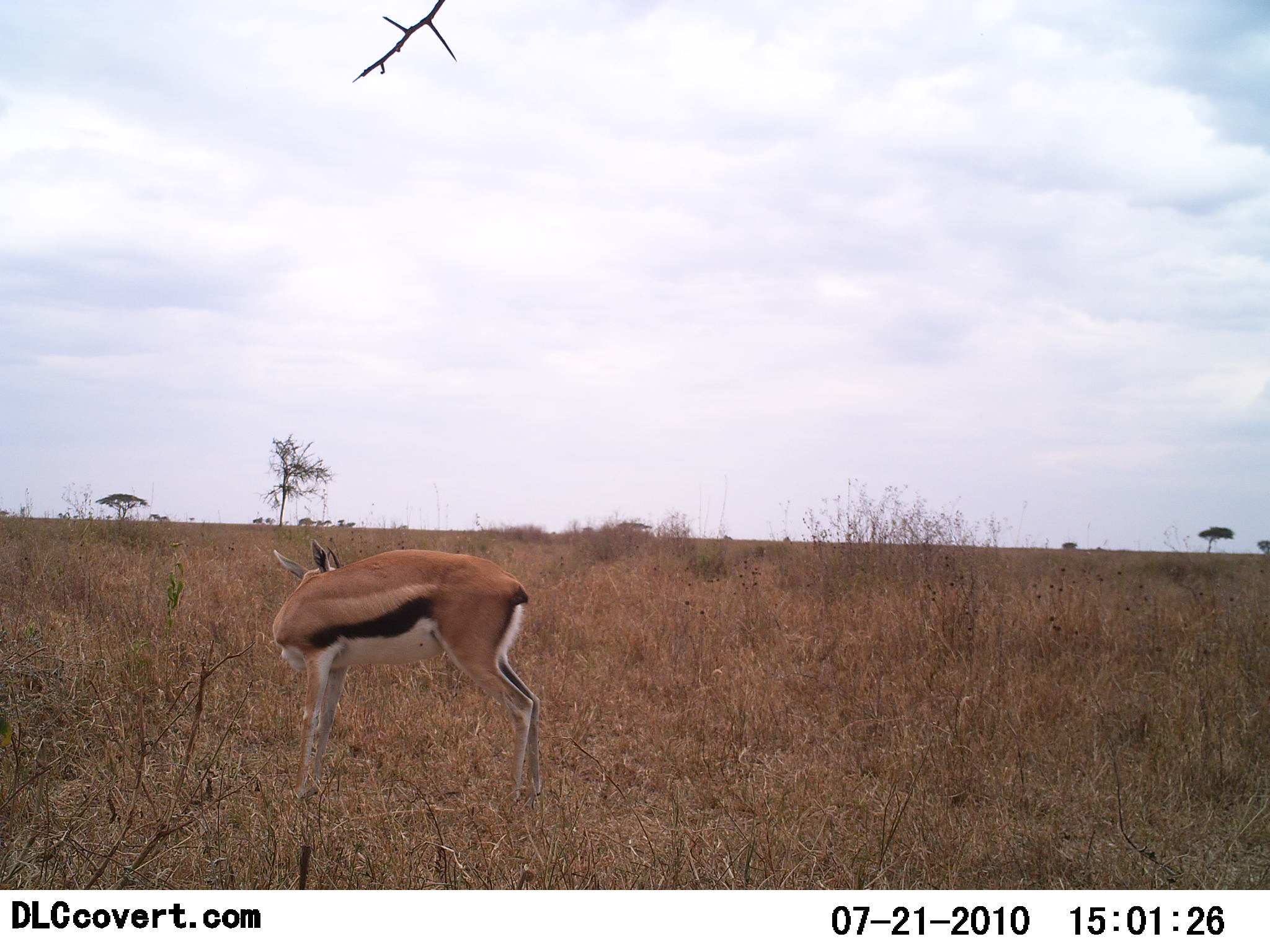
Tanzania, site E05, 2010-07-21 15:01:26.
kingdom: Animalia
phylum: Chordata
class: Mammalia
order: Artiodactyla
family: Bovidae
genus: Eudorcas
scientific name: Eudorcas thomsonii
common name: thomson's gazelle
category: gazellethomsons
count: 1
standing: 92%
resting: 0%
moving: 8%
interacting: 0%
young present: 0%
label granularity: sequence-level